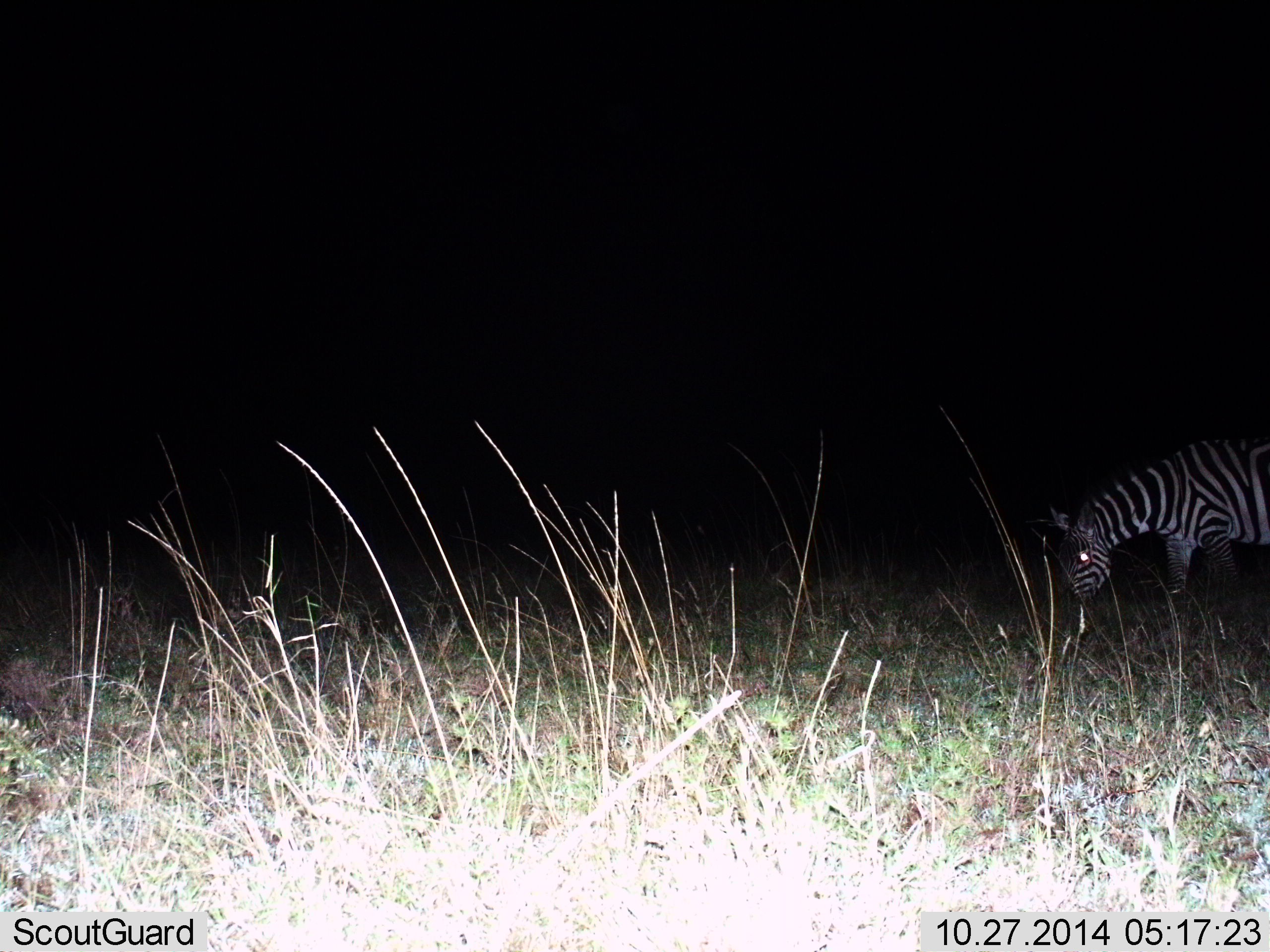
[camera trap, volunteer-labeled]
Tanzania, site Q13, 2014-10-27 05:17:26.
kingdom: Animalia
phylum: Chordata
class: Mammalia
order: Perissodactyla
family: Equidae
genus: Equus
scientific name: Equus quagga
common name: plains zebra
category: zebra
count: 1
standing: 20%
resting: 0%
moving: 0%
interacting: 0%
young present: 0%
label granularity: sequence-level